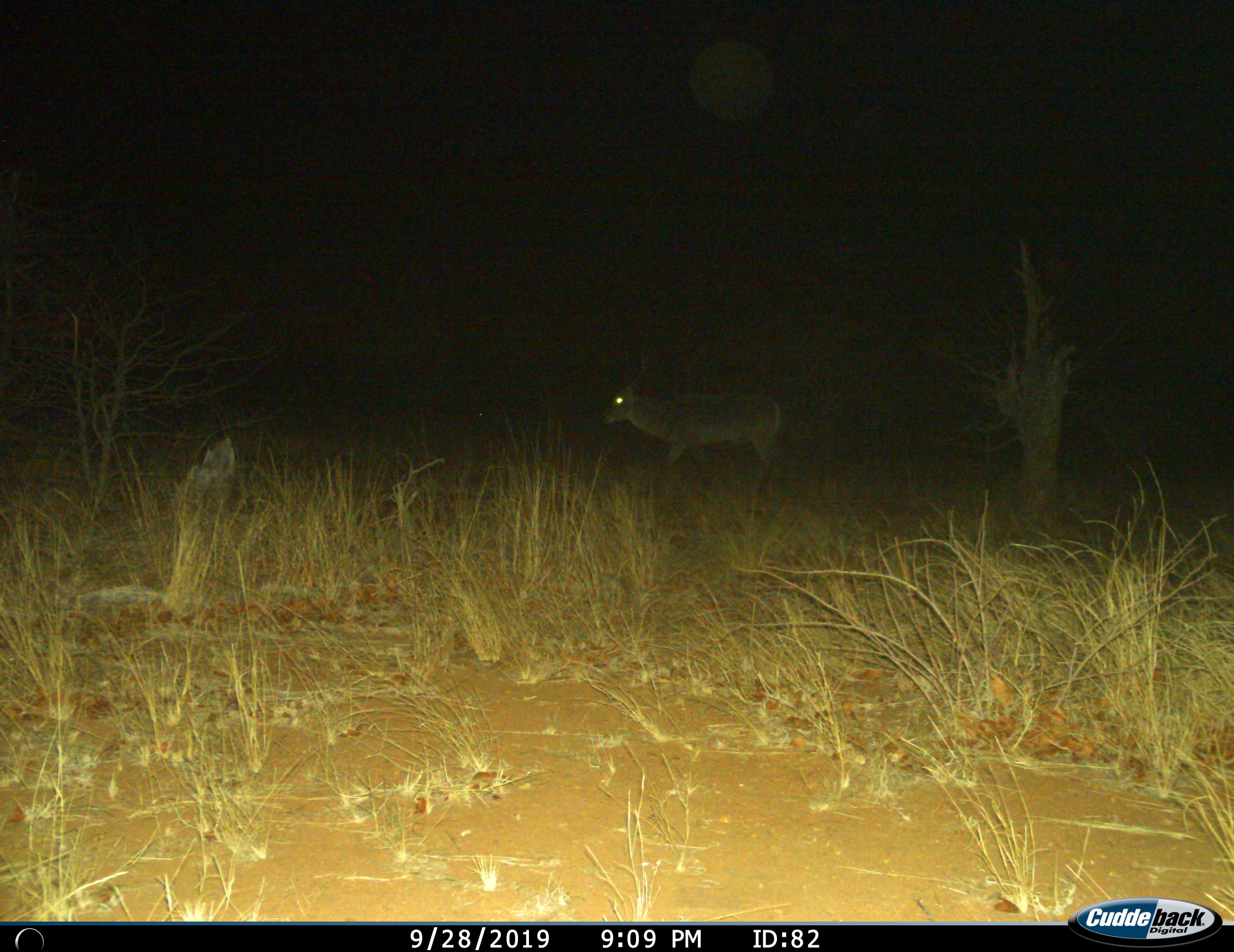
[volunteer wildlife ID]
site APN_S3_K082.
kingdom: Animalia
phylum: Chordata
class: Mammalia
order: Artiodactyla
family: Bovidae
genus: Aepyceros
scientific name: Aepyceros melampus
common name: impala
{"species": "impala (Aepyceros melampus)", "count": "1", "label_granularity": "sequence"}